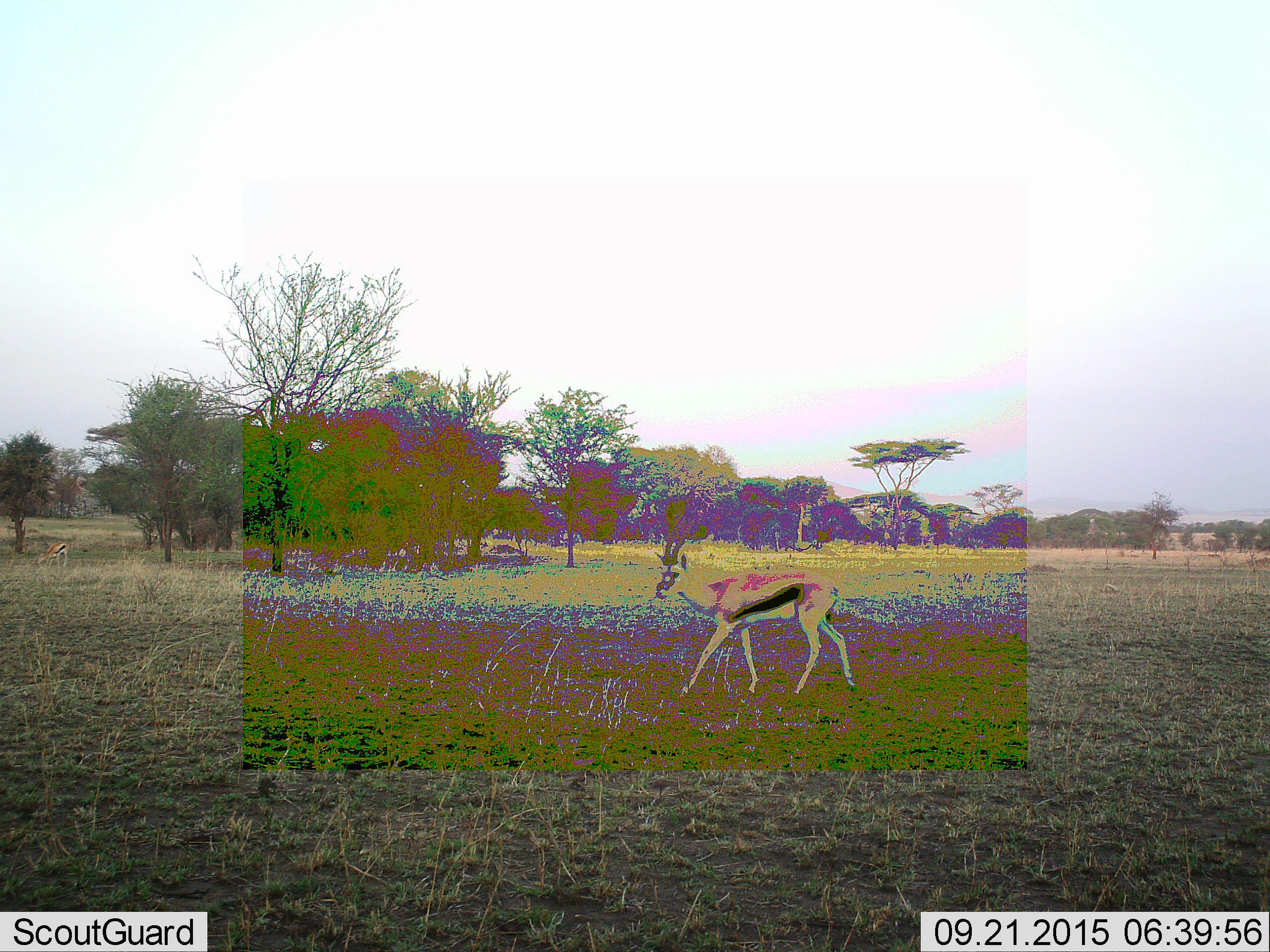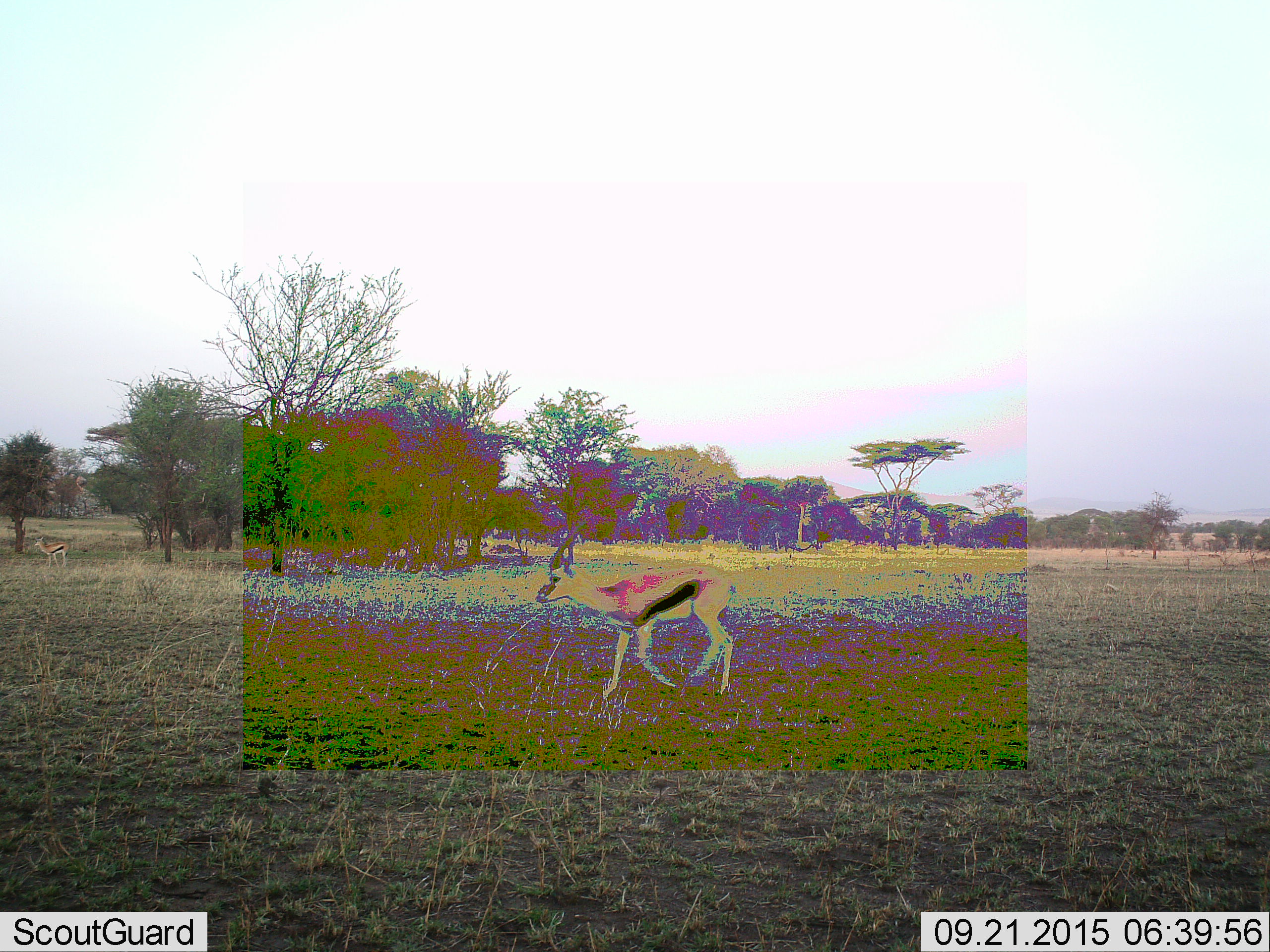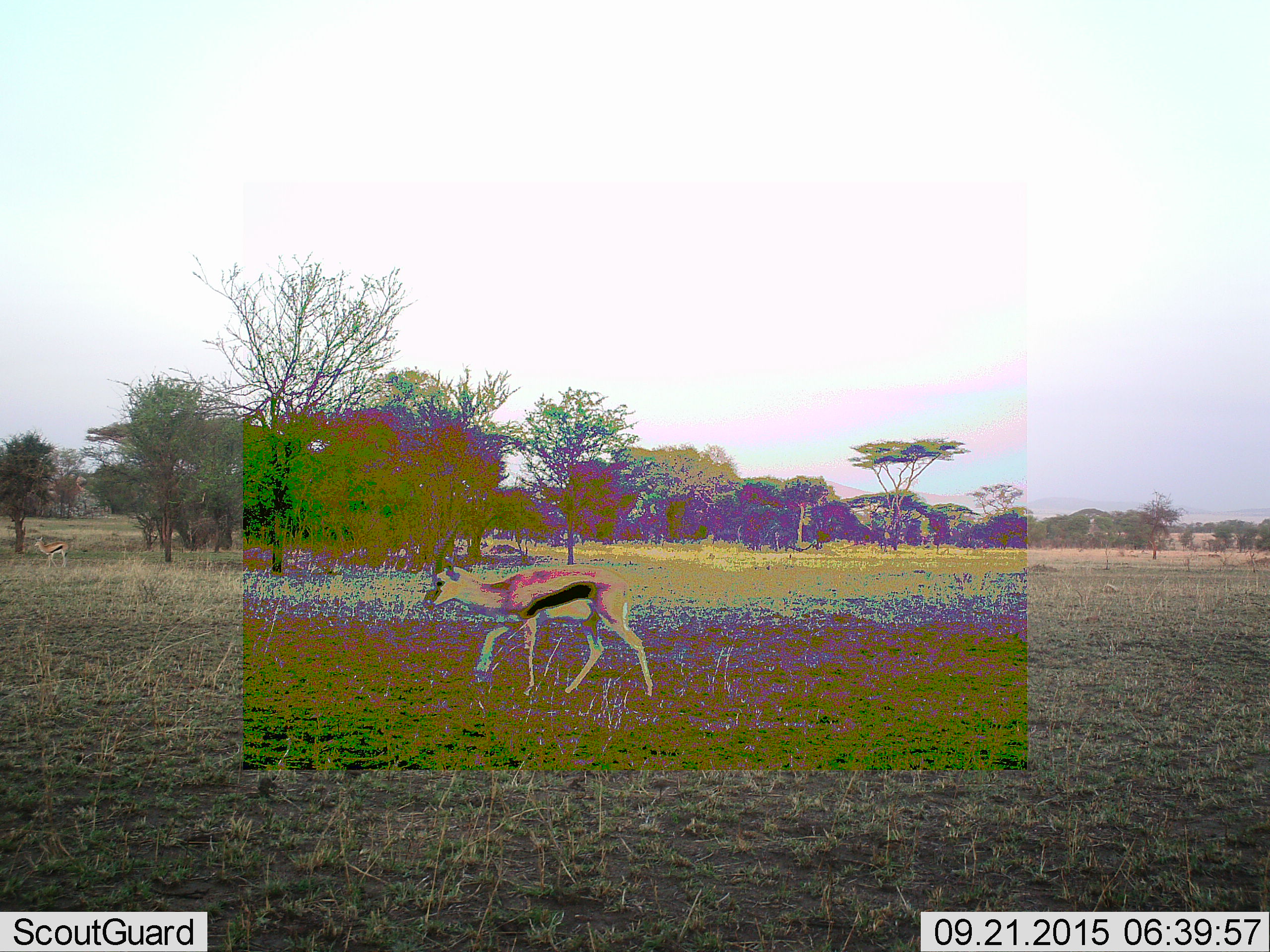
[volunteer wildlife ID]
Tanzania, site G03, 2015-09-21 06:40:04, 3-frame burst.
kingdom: Animalia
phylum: Chordata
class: Mammalia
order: Artiodactyla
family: Bovidae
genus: Eudorcas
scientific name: Eudorcas thomsonii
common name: thomson's gazelle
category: gazellethomsons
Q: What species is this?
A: Gazellethomsons (thomson's gazelle) (Eudorcas thomsonii).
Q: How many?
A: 2.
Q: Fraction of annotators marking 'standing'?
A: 32%.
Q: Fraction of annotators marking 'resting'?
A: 0%.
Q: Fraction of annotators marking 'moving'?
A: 95%.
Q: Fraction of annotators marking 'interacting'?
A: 0%.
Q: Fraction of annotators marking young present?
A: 0%.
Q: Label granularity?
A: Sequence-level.